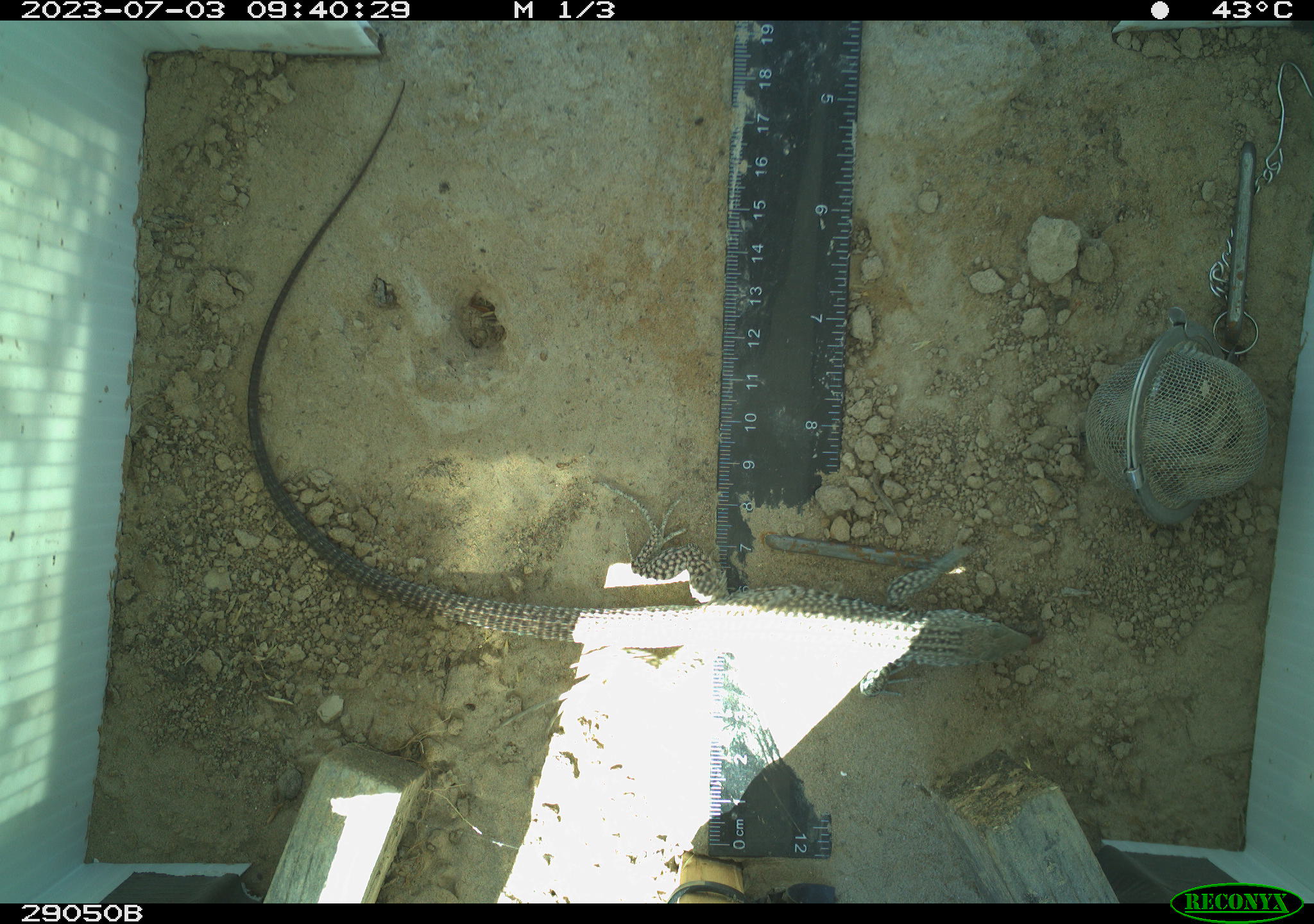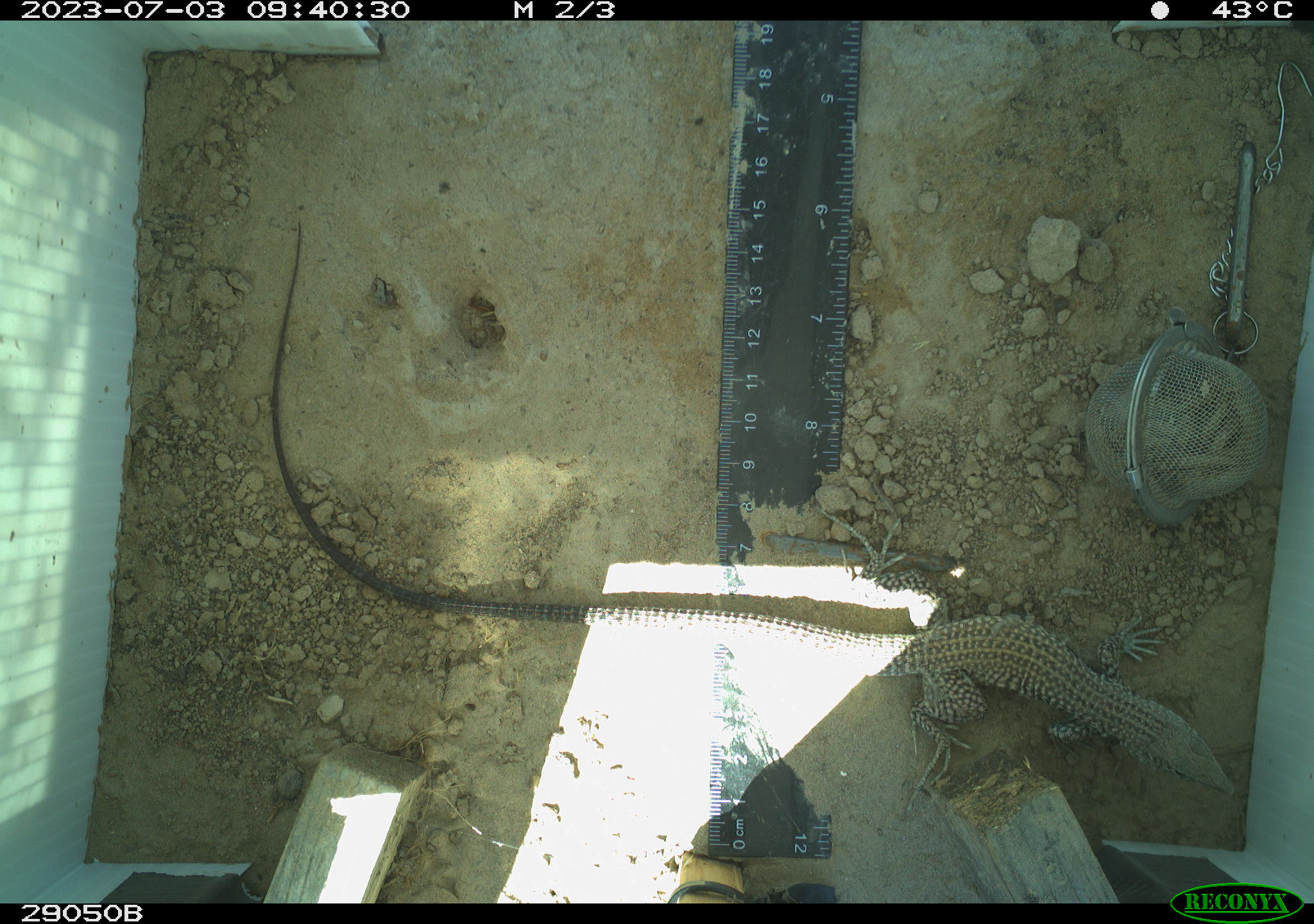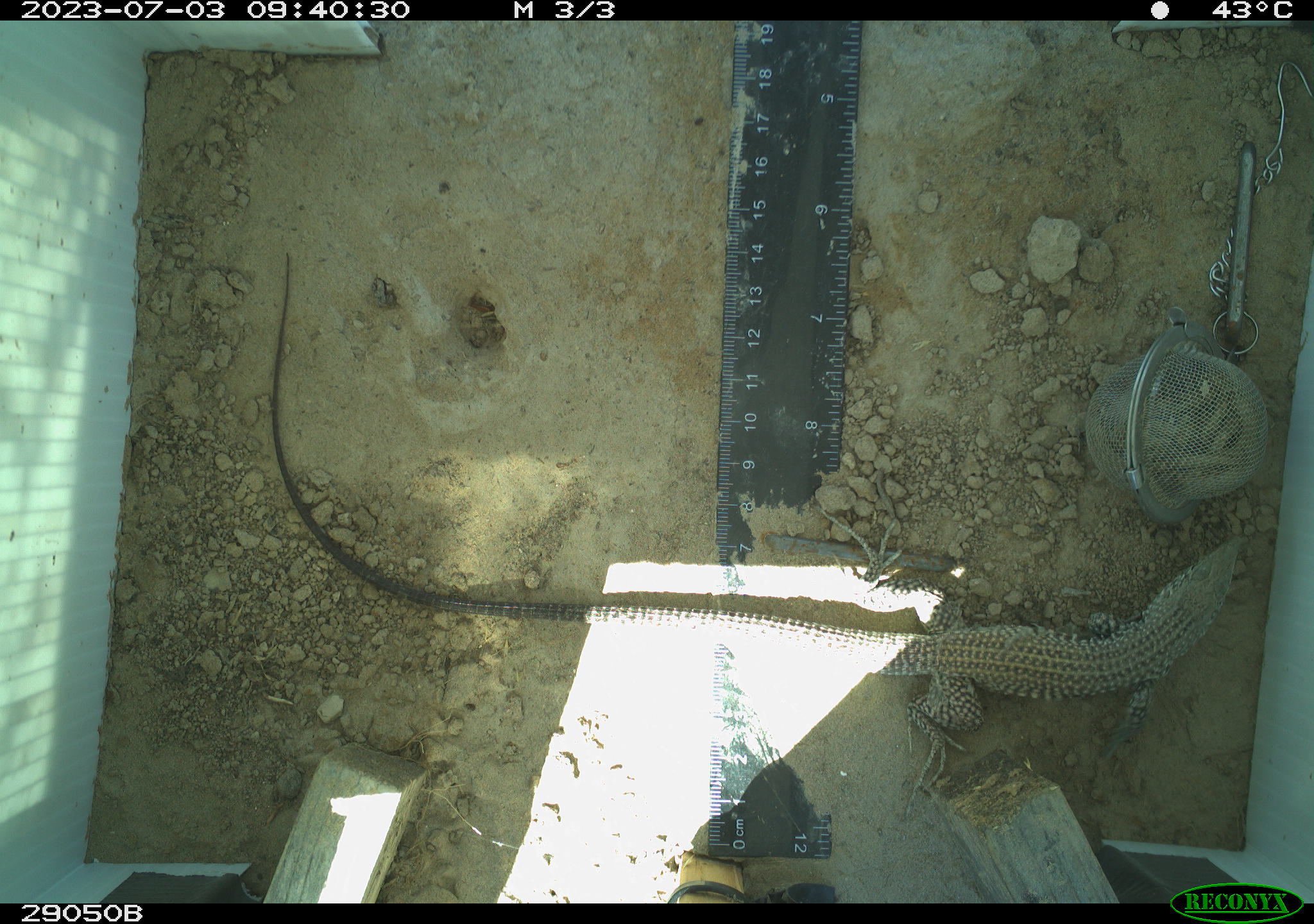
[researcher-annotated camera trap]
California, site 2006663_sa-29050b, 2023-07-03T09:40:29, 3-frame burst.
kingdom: Animalia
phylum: Chordata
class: Reptilia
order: Squamata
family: Teiidae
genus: Aspidoscelis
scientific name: Aspidoscelis tigris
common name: western whiptail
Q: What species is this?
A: Western whiptail (Aspidoscelis tigris).